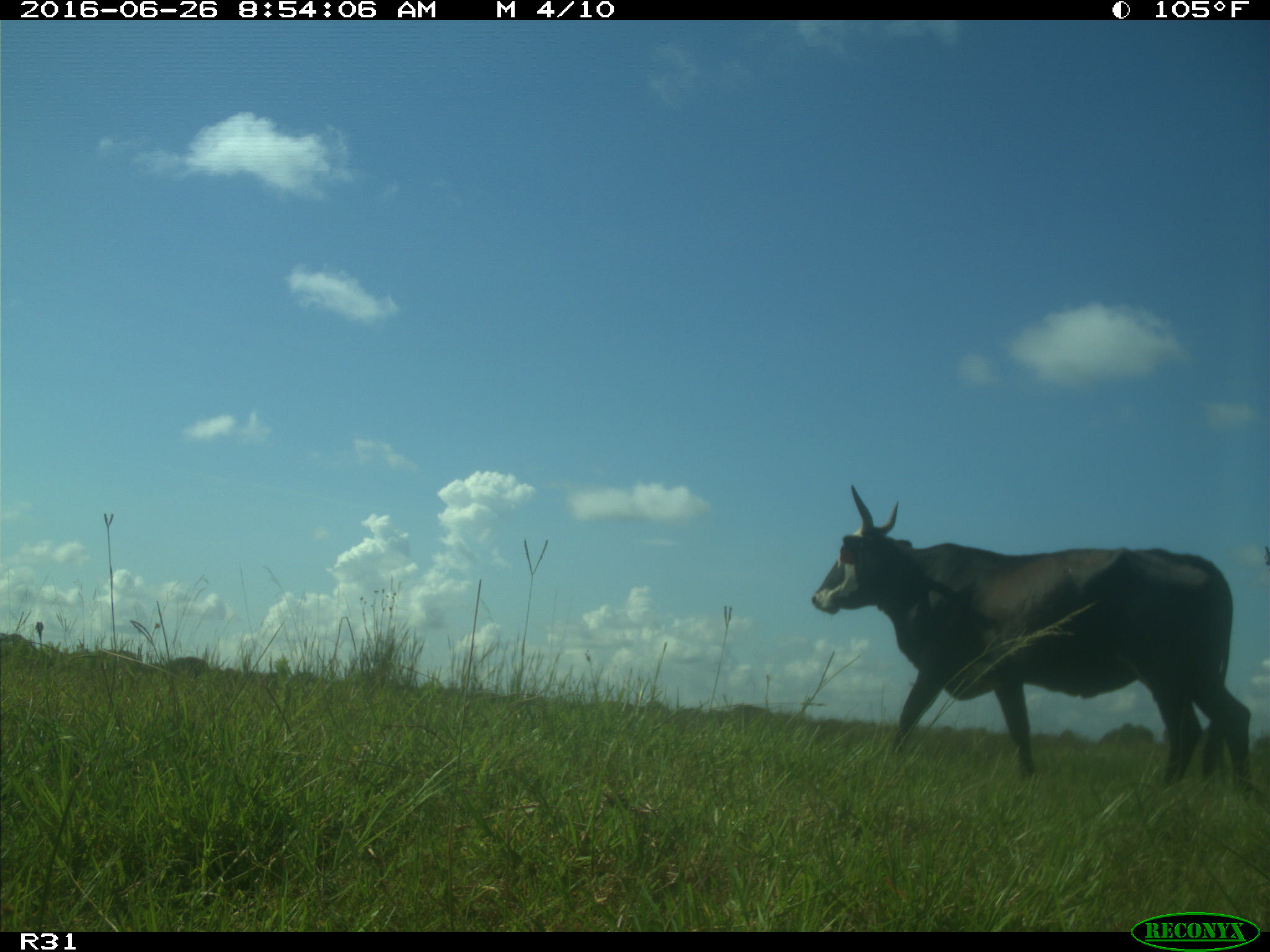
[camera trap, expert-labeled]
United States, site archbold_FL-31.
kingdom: Animalia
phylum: Chordata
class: Mammalia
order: Artiodactyla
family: Bovidae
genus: Bos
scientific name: Bos taurus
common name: domestic cow